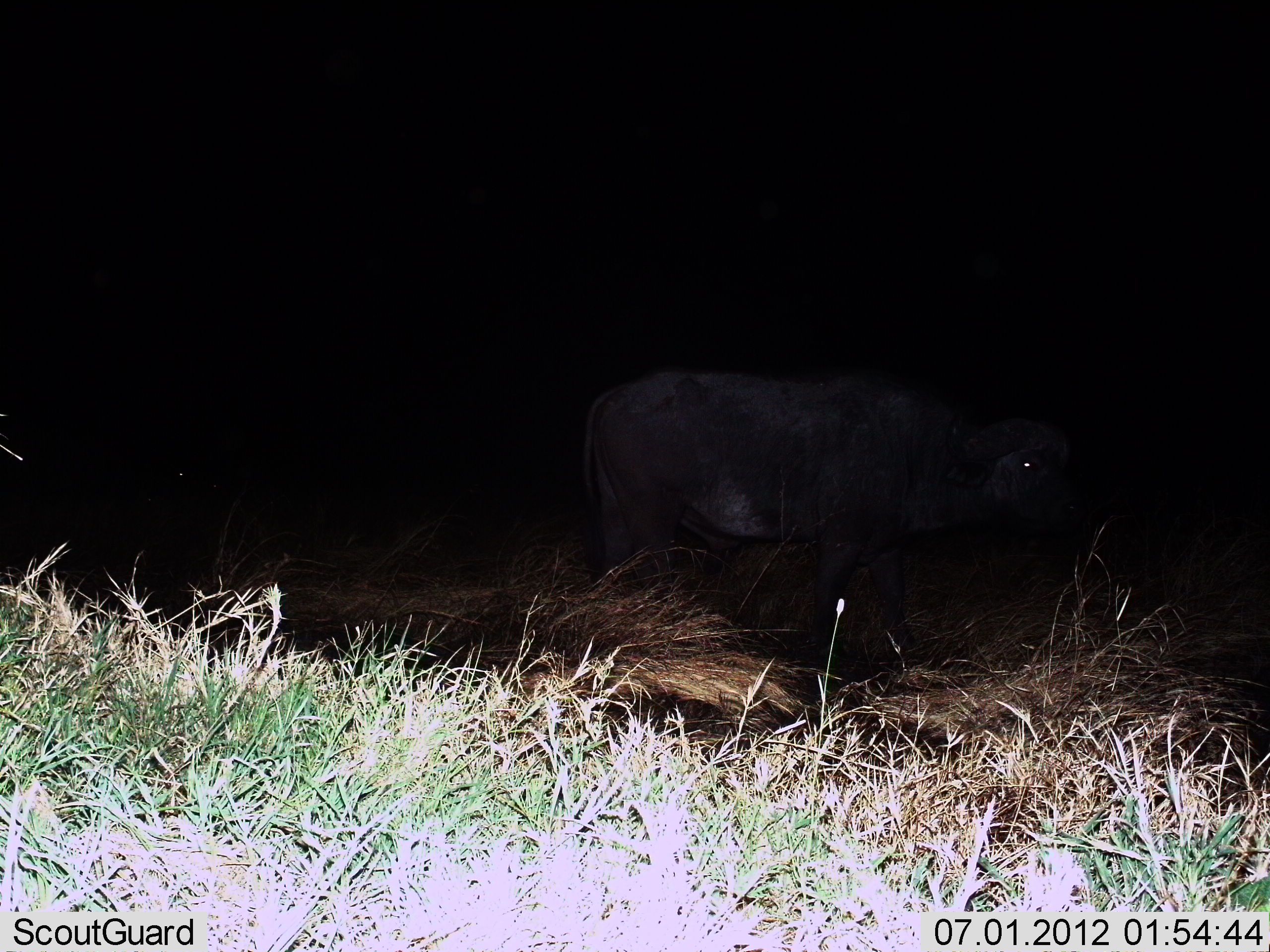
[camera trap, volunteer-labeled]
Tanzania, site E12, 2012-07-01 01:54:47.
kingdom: Animalia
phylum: Chordata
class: Mammalia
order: Artiodactyla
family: Bovidae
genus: Syncerus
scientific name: Syncerus caffer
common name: cape buffalo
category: buffalo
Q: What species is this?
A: Buffalo (cape buffalo) (Syncerus caffer).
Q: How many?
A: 1.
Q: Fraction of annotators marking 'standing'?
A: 70%.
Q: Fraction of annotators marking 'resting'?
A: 0%.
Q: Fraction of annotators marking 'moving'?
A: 30%.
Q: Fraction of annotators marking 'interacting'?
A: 0%.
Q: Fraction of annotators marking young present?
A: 0%.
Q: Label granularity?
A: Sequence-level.